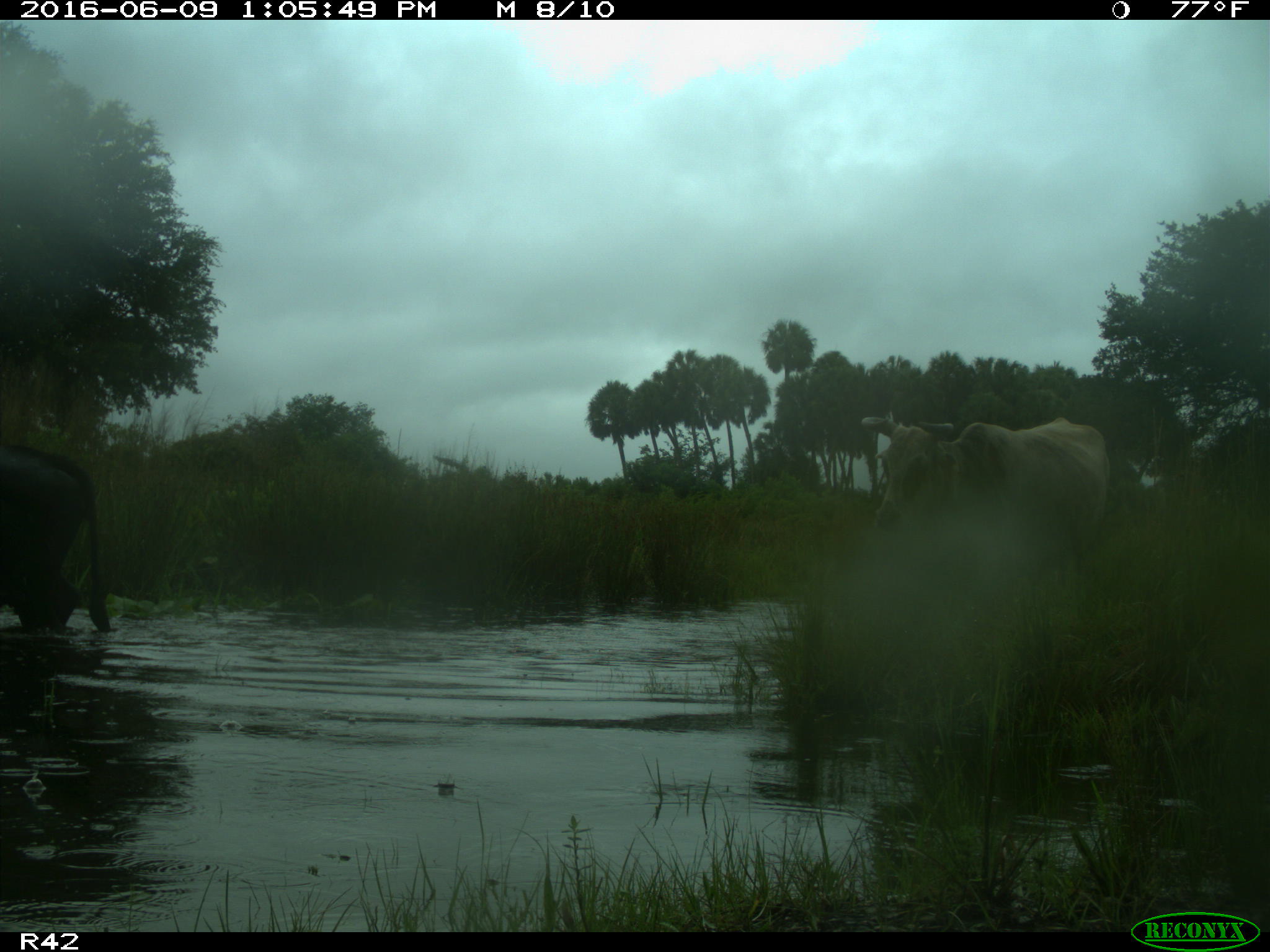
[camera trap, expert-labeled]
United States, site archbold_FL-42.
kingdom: Animalia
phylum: Chordata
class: Mammalia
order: Artiodactyla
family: Bovidae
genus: Bos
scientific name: Bos taurus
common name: domestic cow